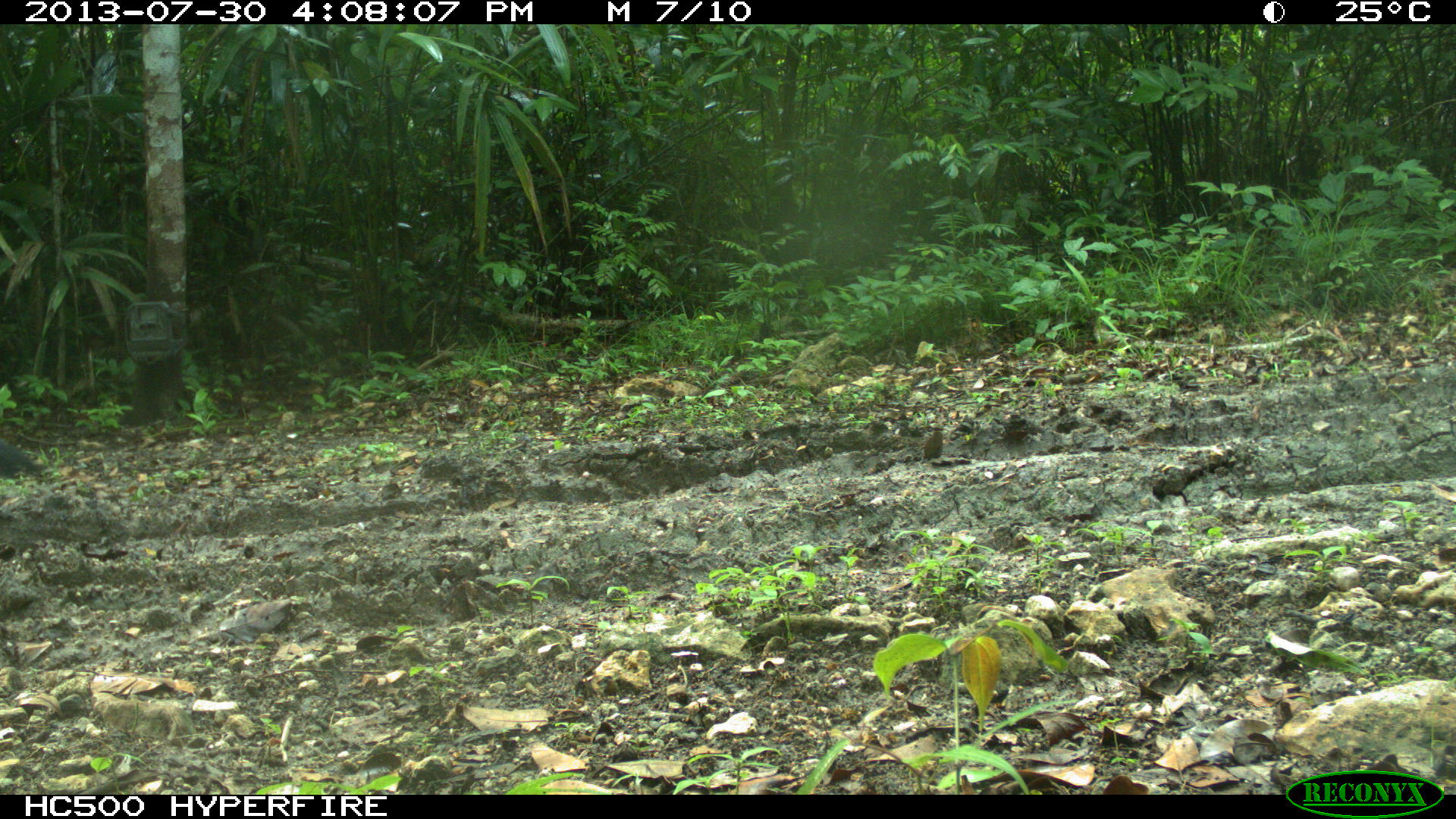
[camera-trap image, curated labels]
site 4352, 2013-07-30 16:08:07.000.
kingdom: Animalia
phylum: Chordata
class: Aves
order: Galliformes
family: Cracidae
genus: Crax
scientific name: Crax rubra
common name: great curassow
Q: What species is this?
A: Crax rubra (great curassow).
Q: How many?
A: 1.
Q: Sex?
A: Male.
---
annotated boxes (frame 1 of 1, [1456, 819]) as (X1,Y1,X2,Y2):
crax rubra: (0,437,43,480)